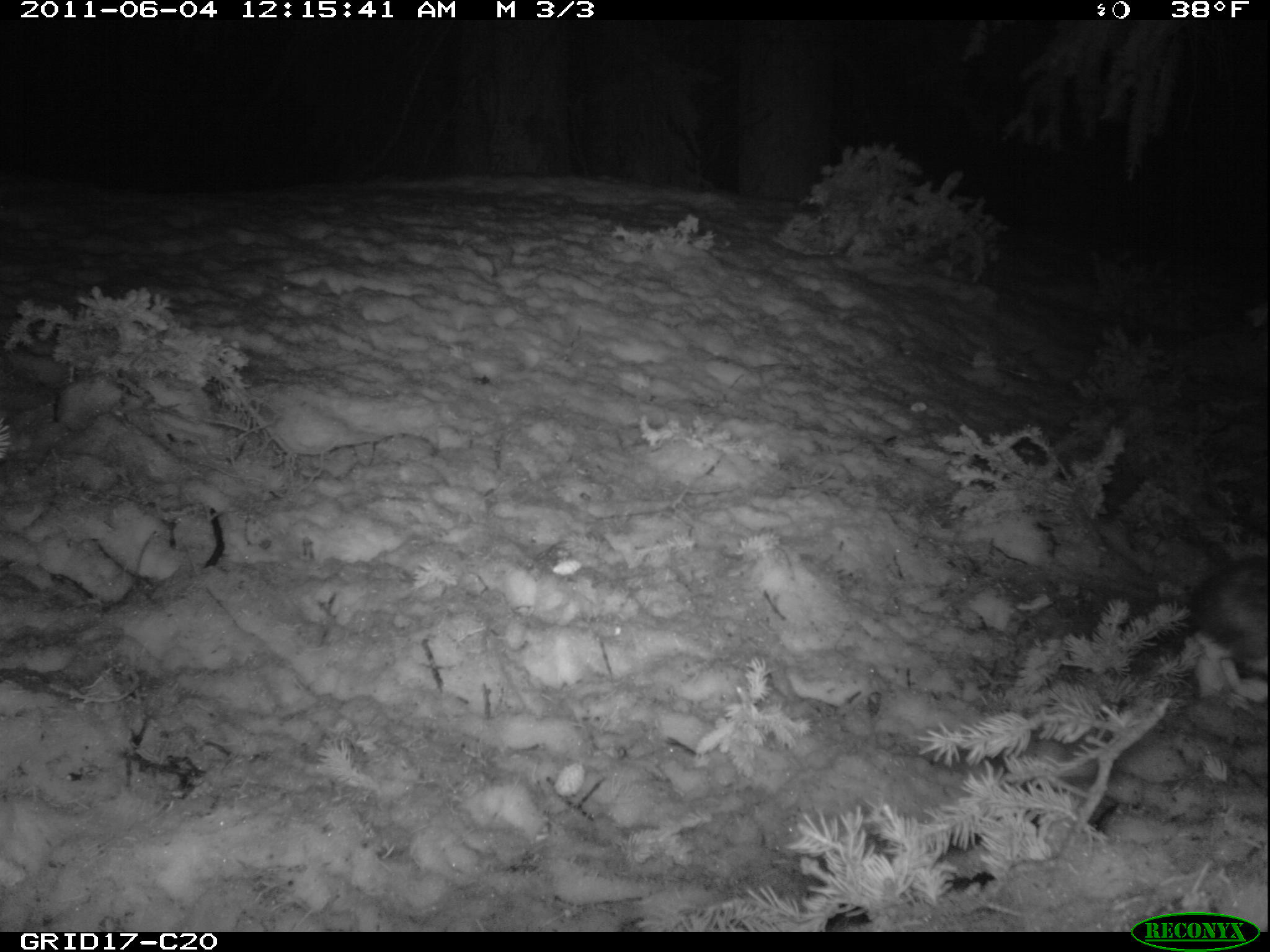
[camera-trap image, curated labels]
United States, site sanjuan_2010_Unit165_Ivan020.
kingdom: Animalia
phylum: Chordata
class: Mammalia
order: Lagomorpha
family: Leporidae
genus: Lepus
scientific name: Lepus americanus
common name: snowshoe hare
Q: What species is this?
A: Lepus americanus (snowshoe hare).